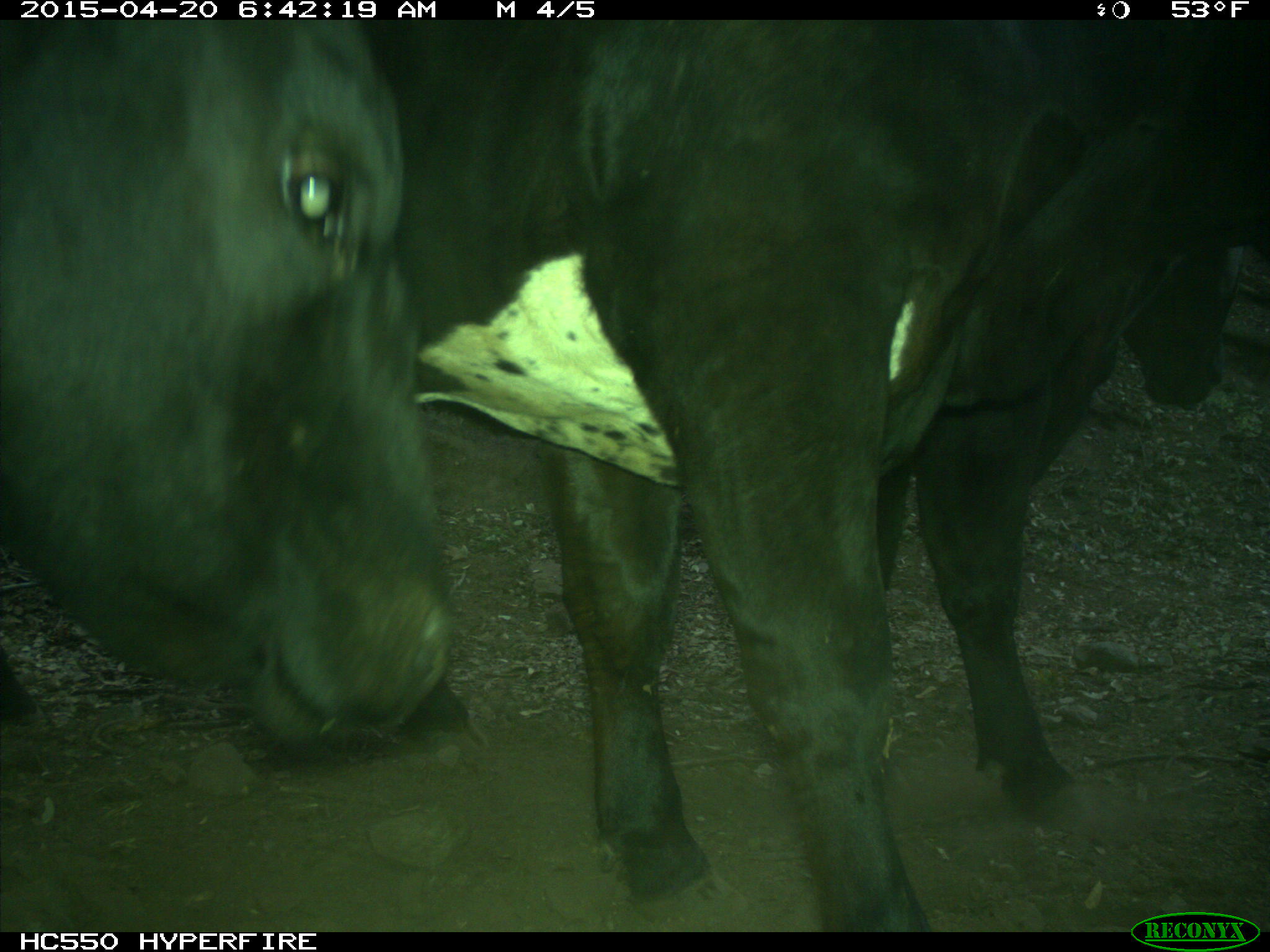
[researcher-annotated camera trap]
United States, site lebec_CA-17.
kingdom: Animalia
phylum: Chordata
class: Mammalia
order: Artiodactyla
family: Bovidae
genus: Bos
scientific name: Bos taurus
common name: domestic cow